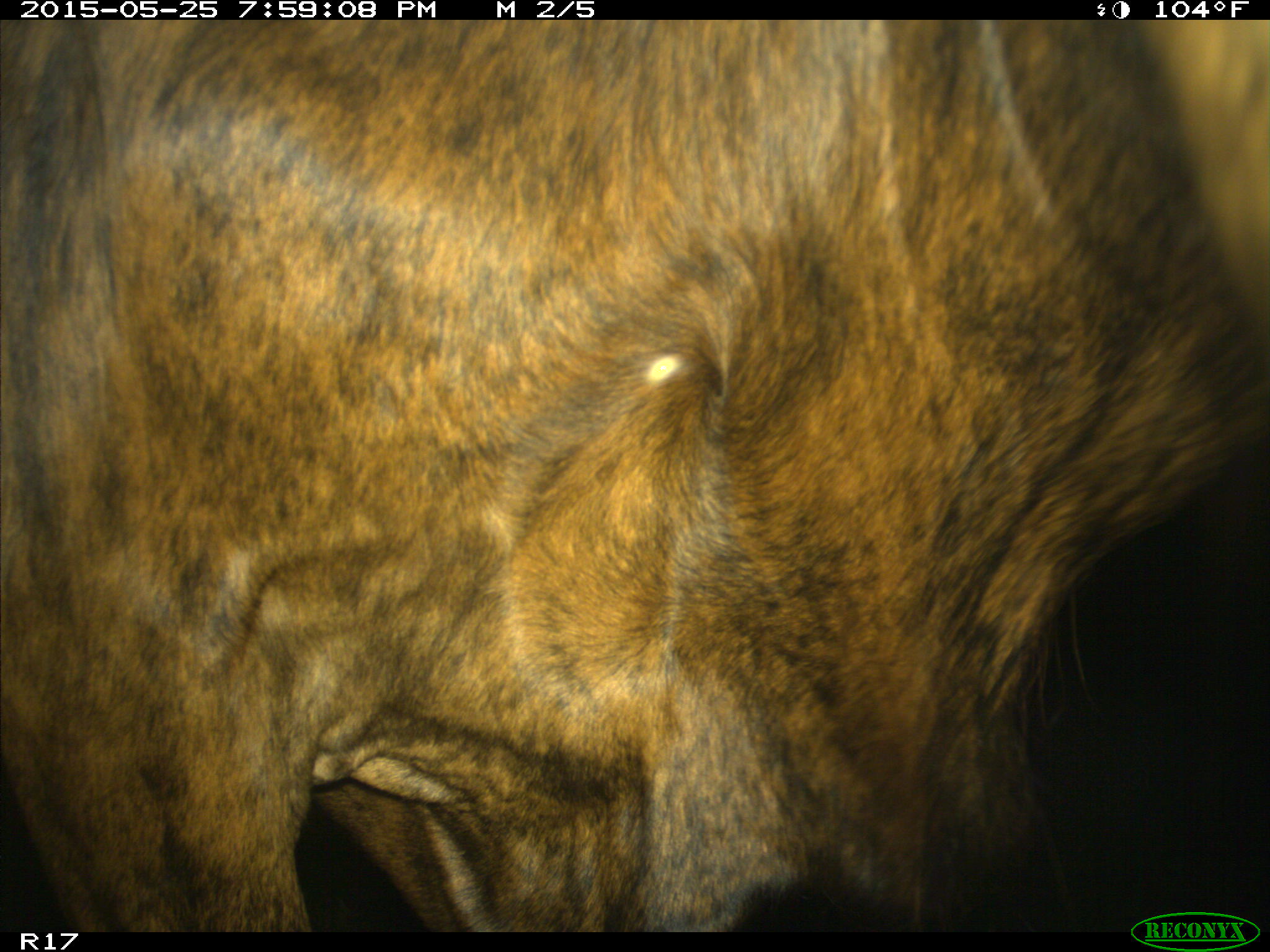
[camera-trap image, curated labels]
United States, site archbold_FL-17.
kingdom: Animalia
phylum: Chordata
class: Mammalia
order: Artiodactyla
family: Bovidae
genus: Bos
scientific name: Bos taurus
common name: domestic cow